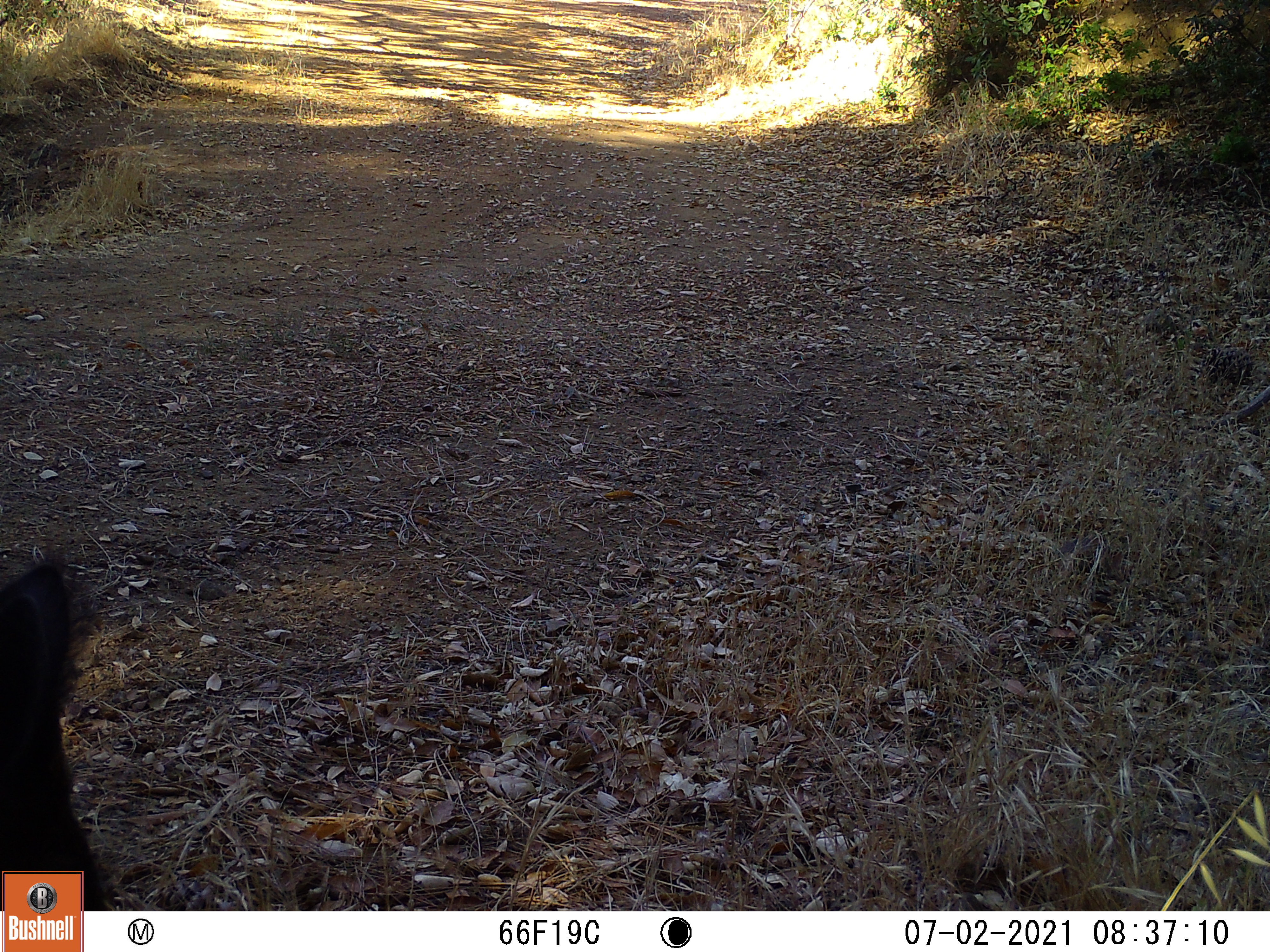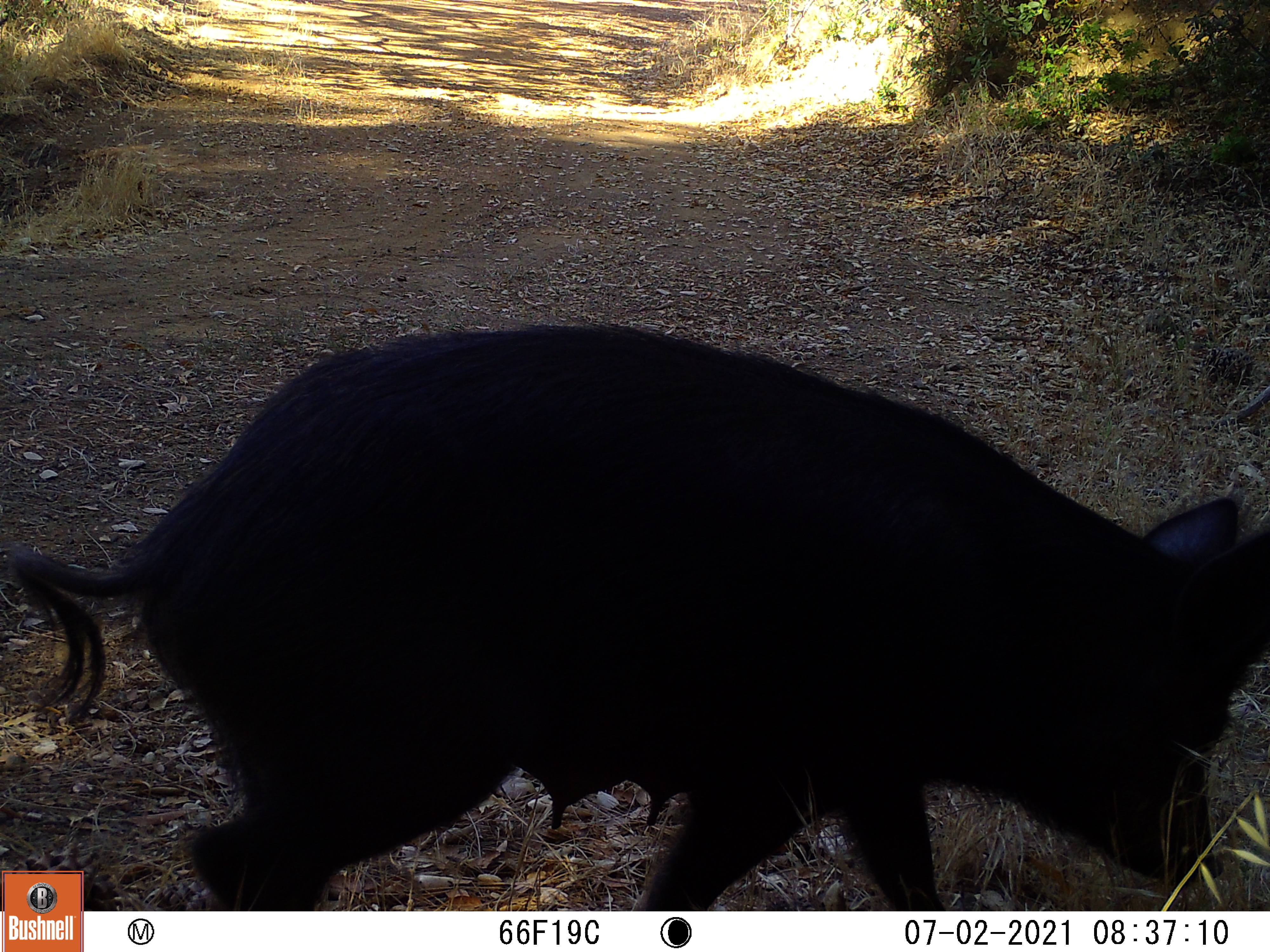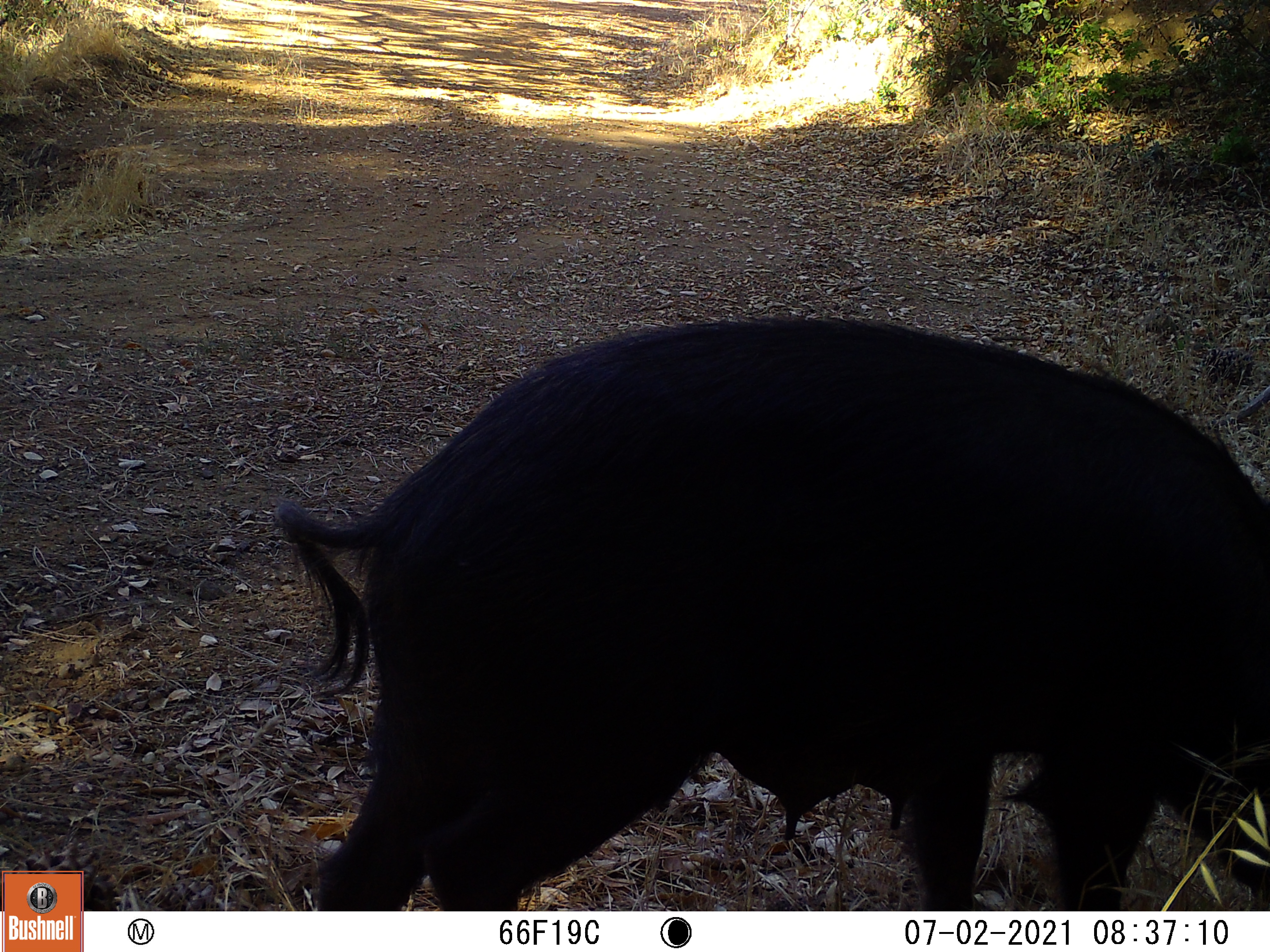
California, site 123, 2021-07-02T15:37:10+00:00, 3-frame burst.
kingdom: Animalia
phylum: Chordata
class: Mammalia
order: Artiodactyla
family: Suidae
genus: Sus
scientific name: Sus scrofa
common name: wild boar